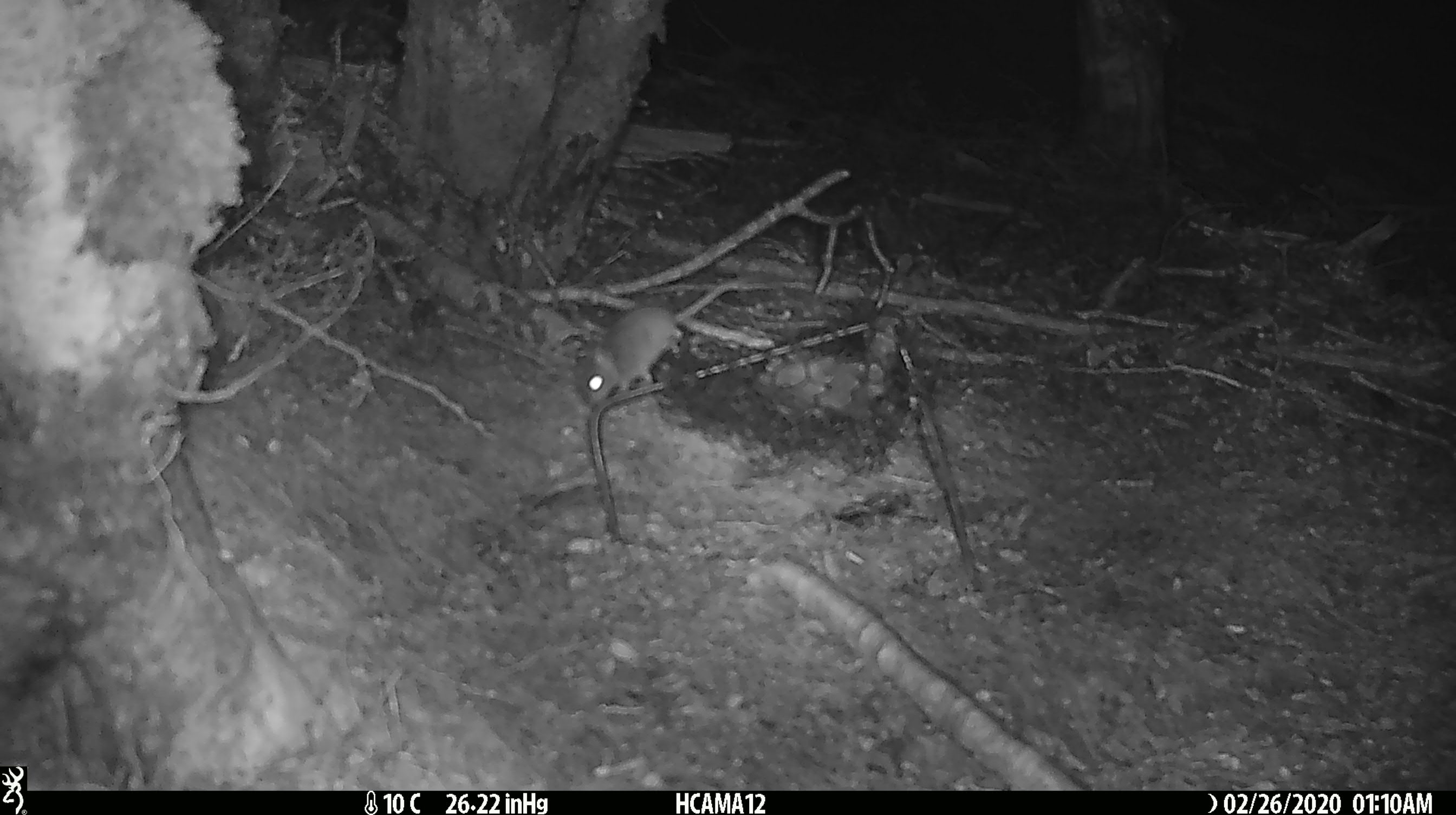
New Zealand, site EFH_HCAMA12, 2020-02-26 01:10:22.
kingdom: Animalia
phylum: Chordata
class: Mammalia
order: Rodentia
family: Muridae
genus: Mus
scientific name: Mus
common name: mouse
Mouse (Mus).